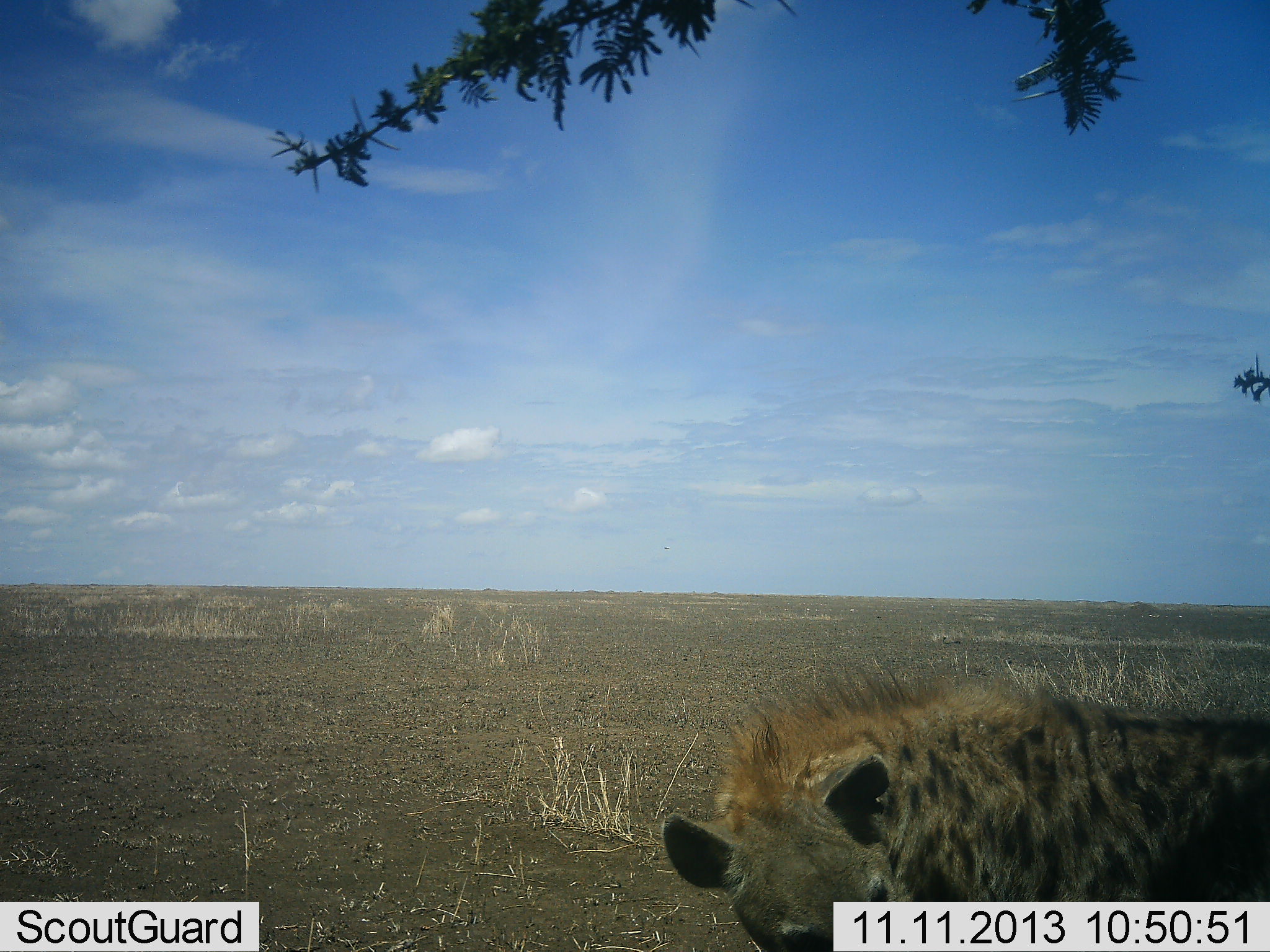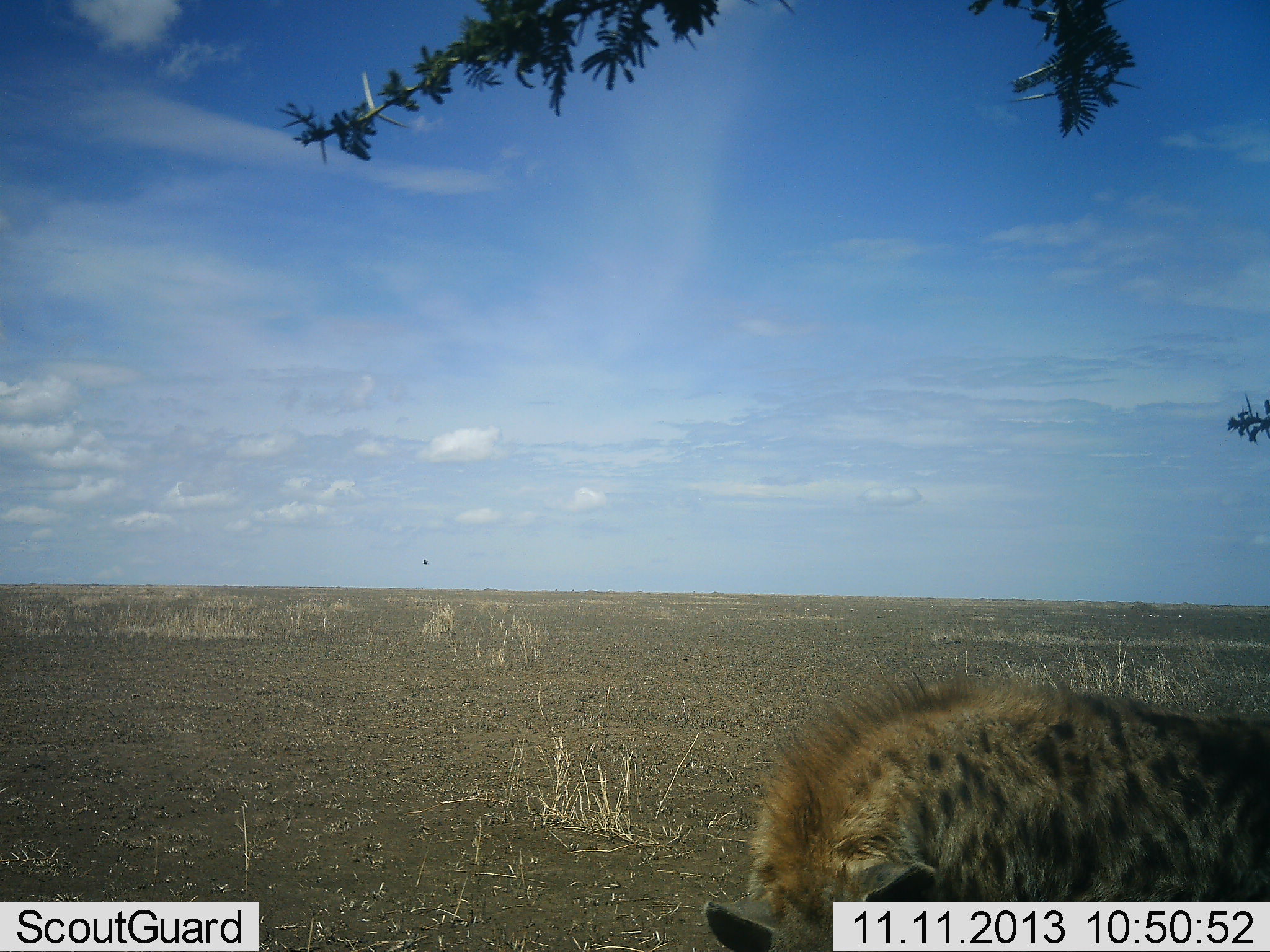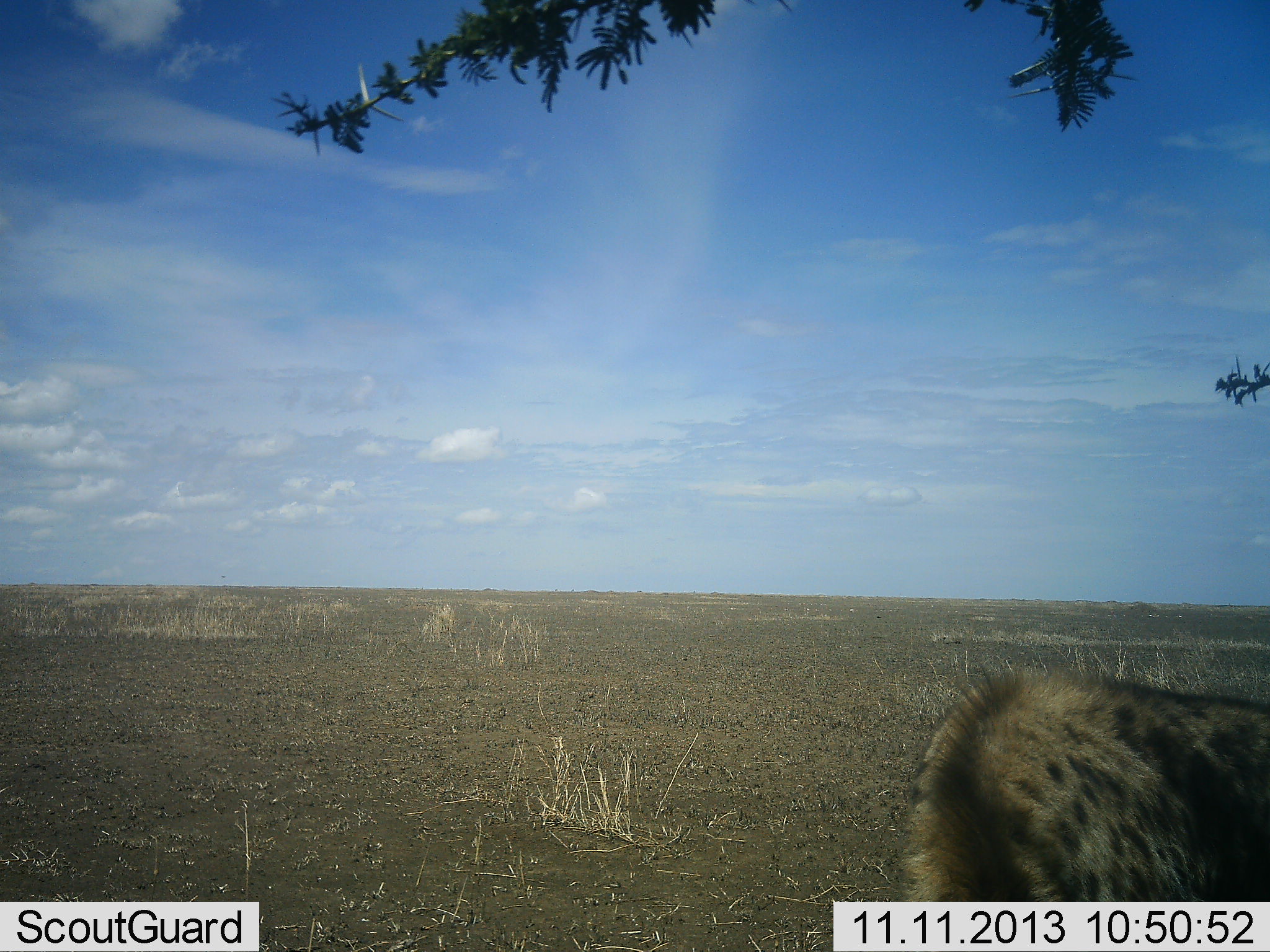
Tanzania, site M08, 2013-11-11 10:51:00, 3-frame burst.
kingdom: Animalia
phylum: Chordata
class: Mammalia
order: Carnivora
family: Hyaenidae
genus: Crocuta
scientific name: Crocuta crocuta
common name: spotted hyena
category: hyenaspotted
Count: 1.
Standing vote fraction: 59%.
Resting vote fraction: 5%.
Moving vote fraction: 36%.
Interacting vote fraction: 3%.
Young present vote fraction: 0%.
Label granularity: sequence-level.